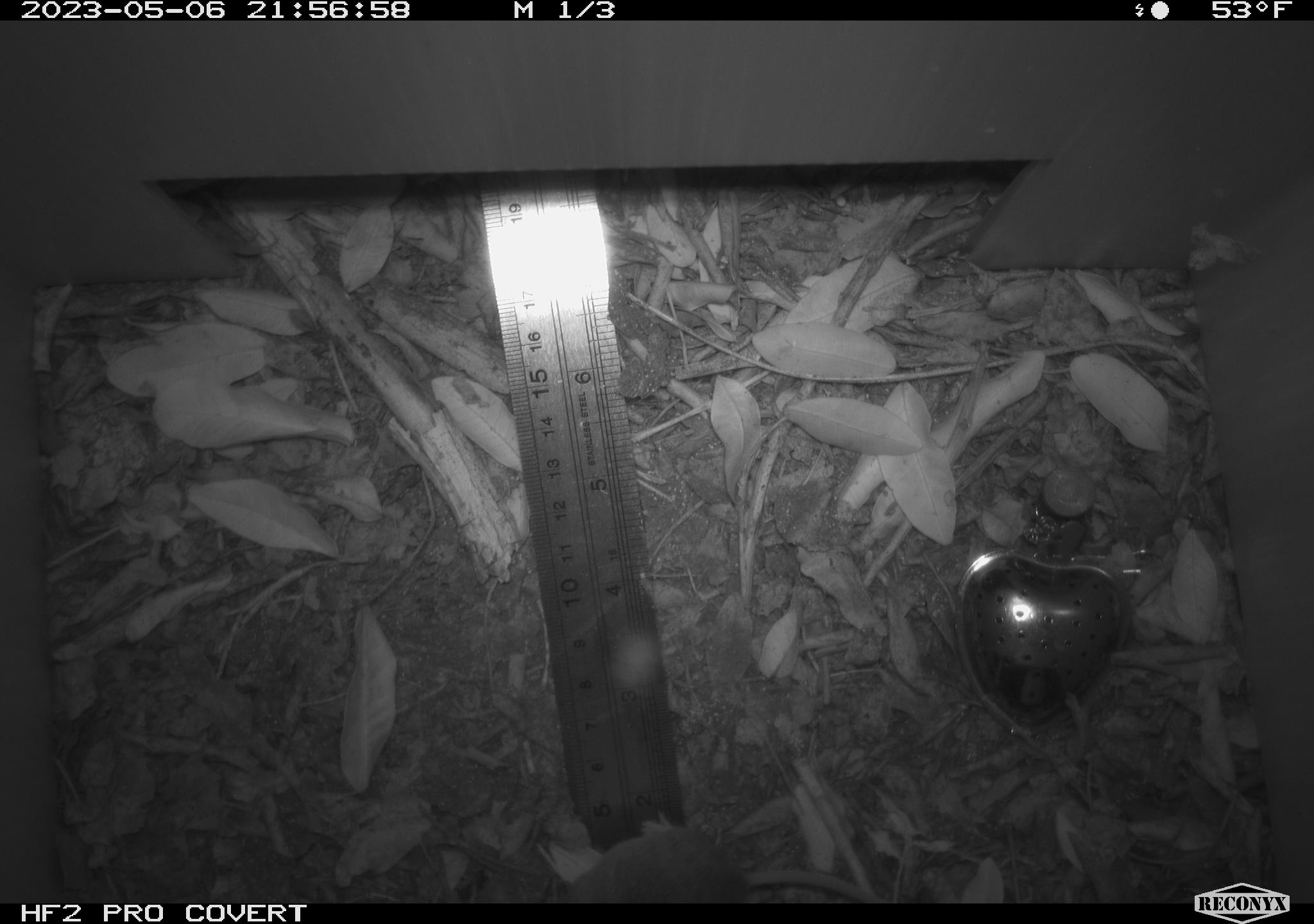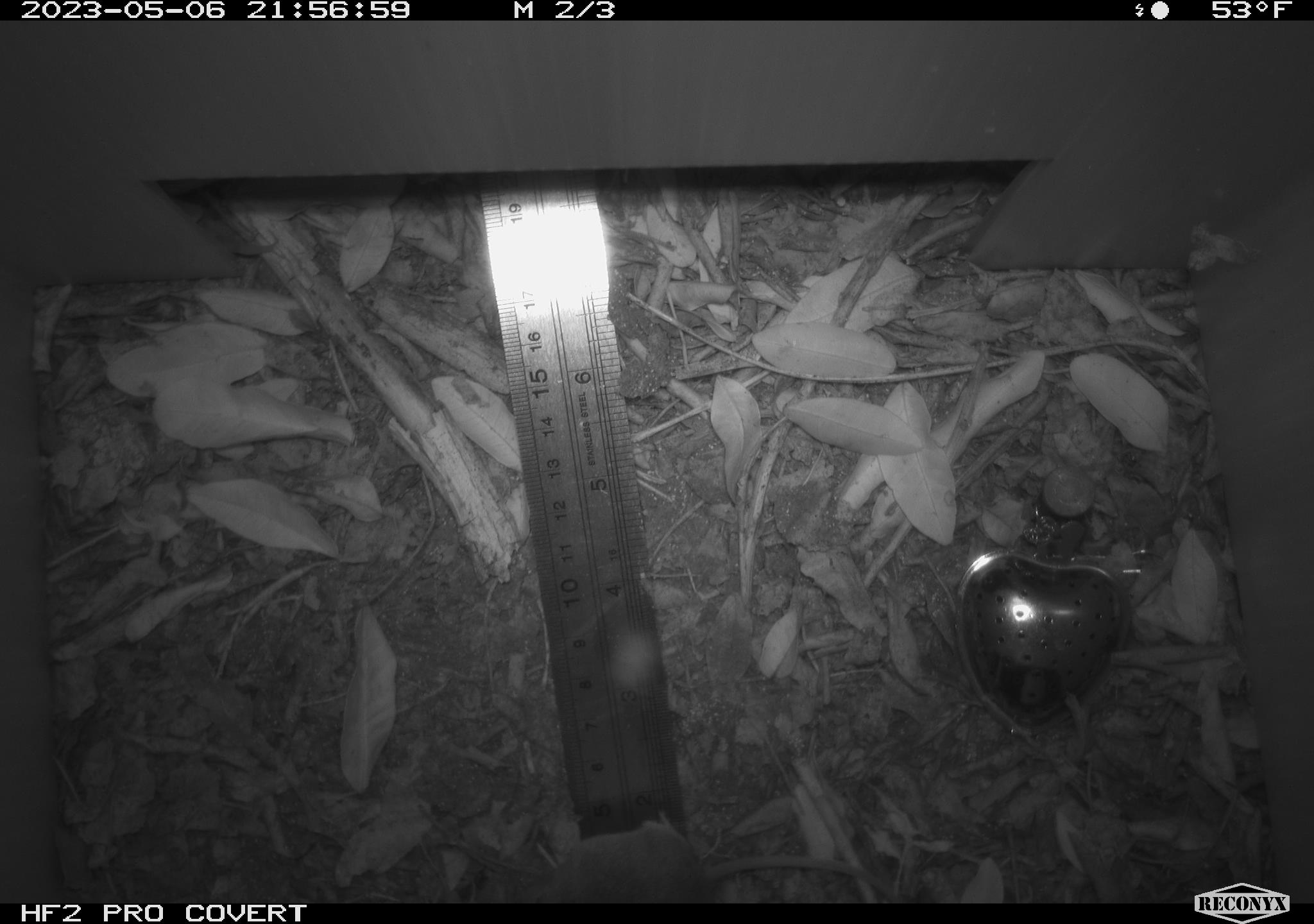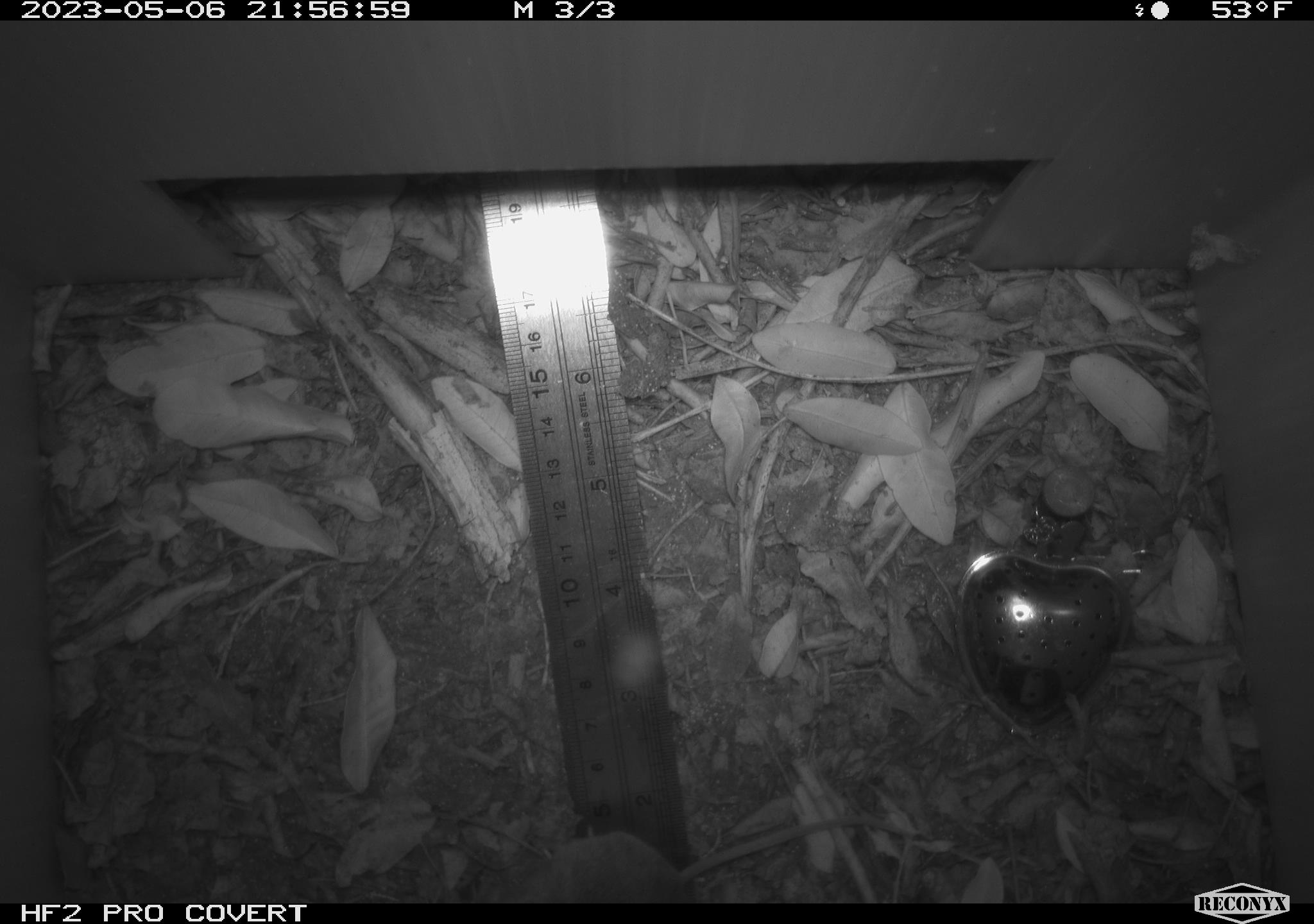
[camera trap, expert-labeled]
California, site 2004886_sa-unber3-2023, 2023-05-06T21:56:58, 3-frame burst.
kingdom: Animalia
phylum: Chordata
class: Mammalia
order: Rodentia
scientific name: Rodentia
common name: mouse species